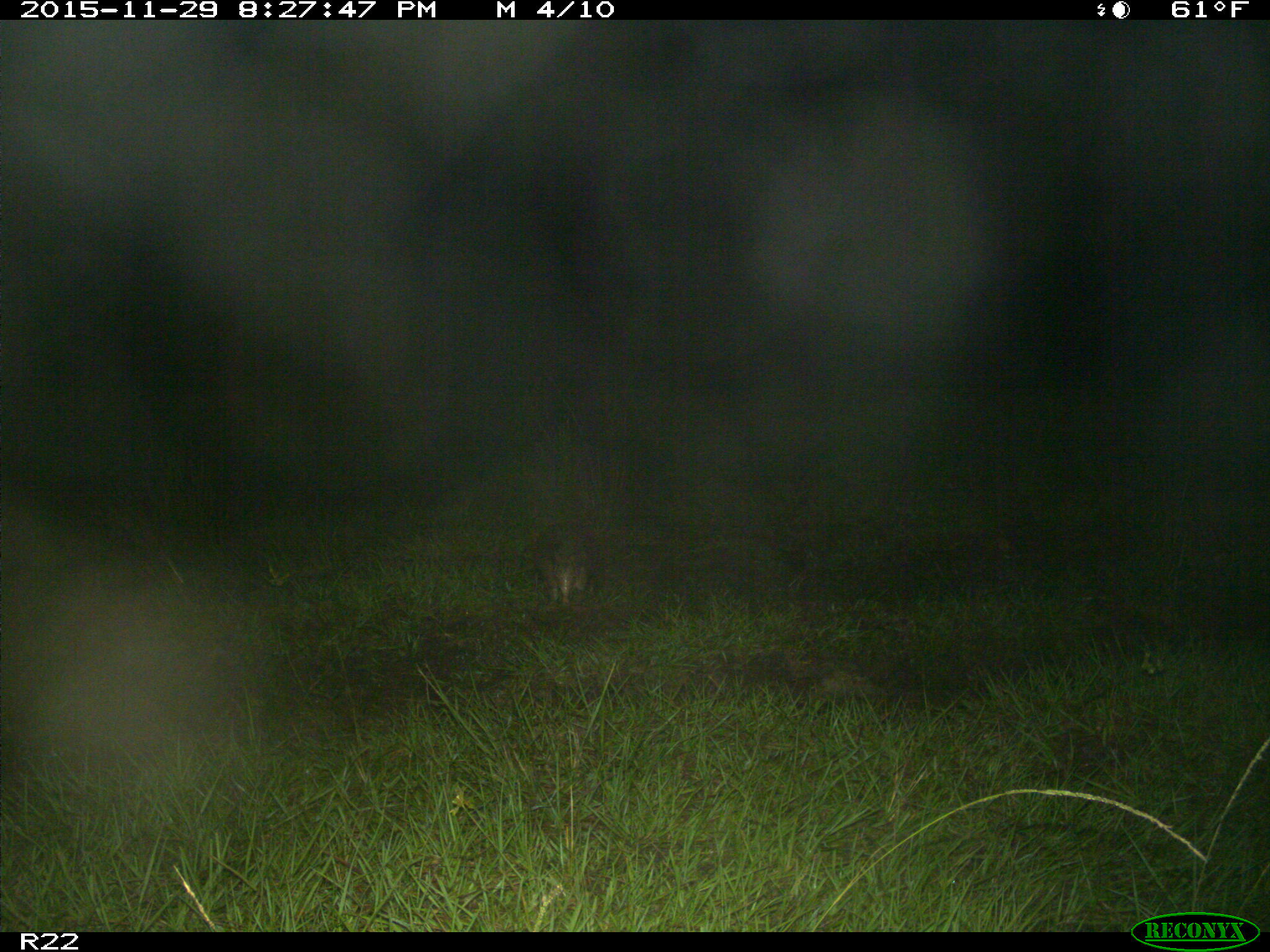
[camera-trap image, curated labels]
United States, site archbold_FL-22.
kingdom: Animalia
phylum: Chordata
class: Mammalia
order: Cingulata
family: Dasypodidae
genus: Dasypus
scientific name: Dasypus novemcinctus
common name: nine-banded armadillo